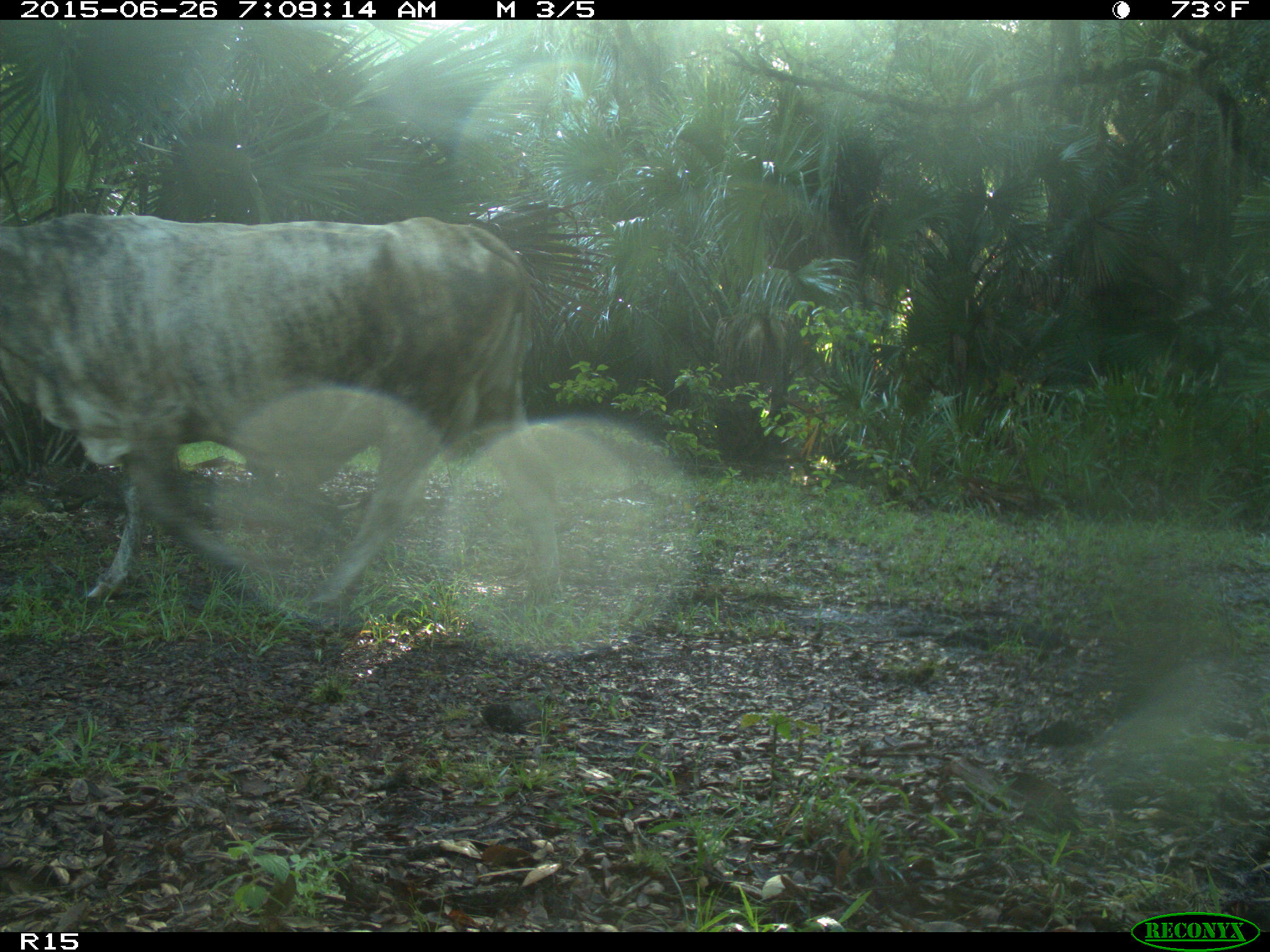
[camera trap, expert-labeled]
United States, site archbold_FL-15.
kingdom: Animalia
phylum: Chordata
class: Mammalia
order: Artiodactyla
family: Bovidae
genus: Bos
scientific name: Bos taurus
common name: domestic cow